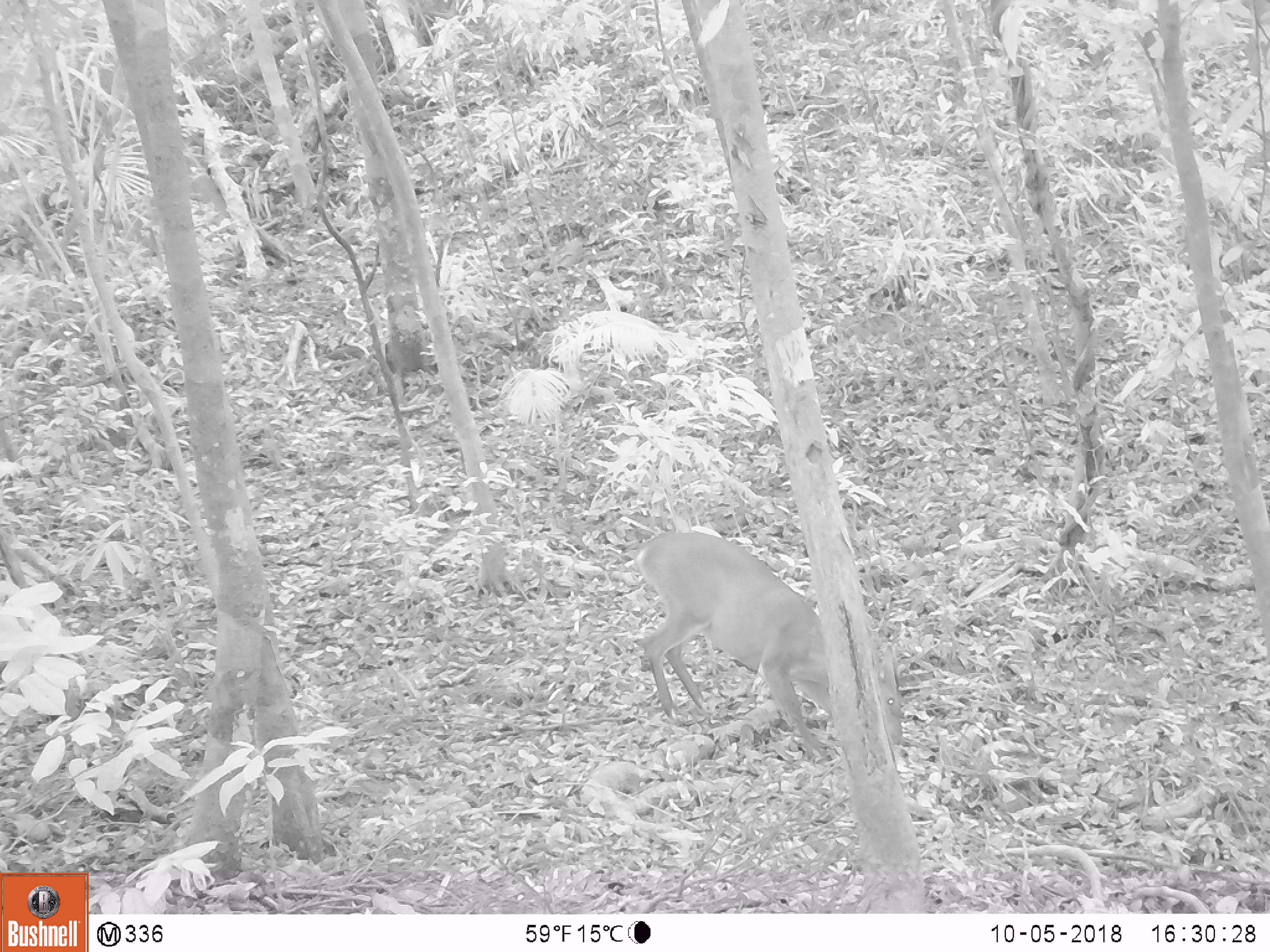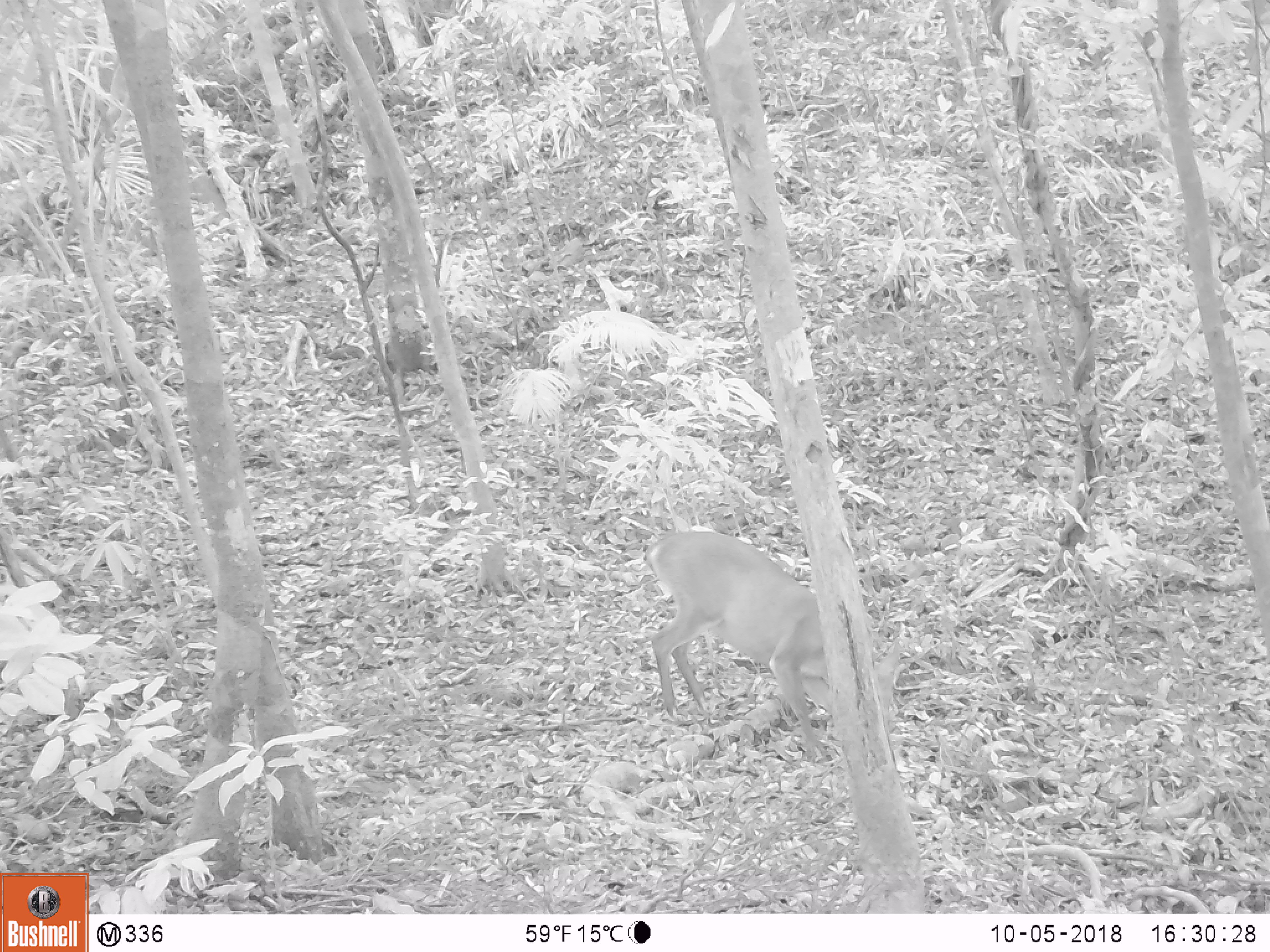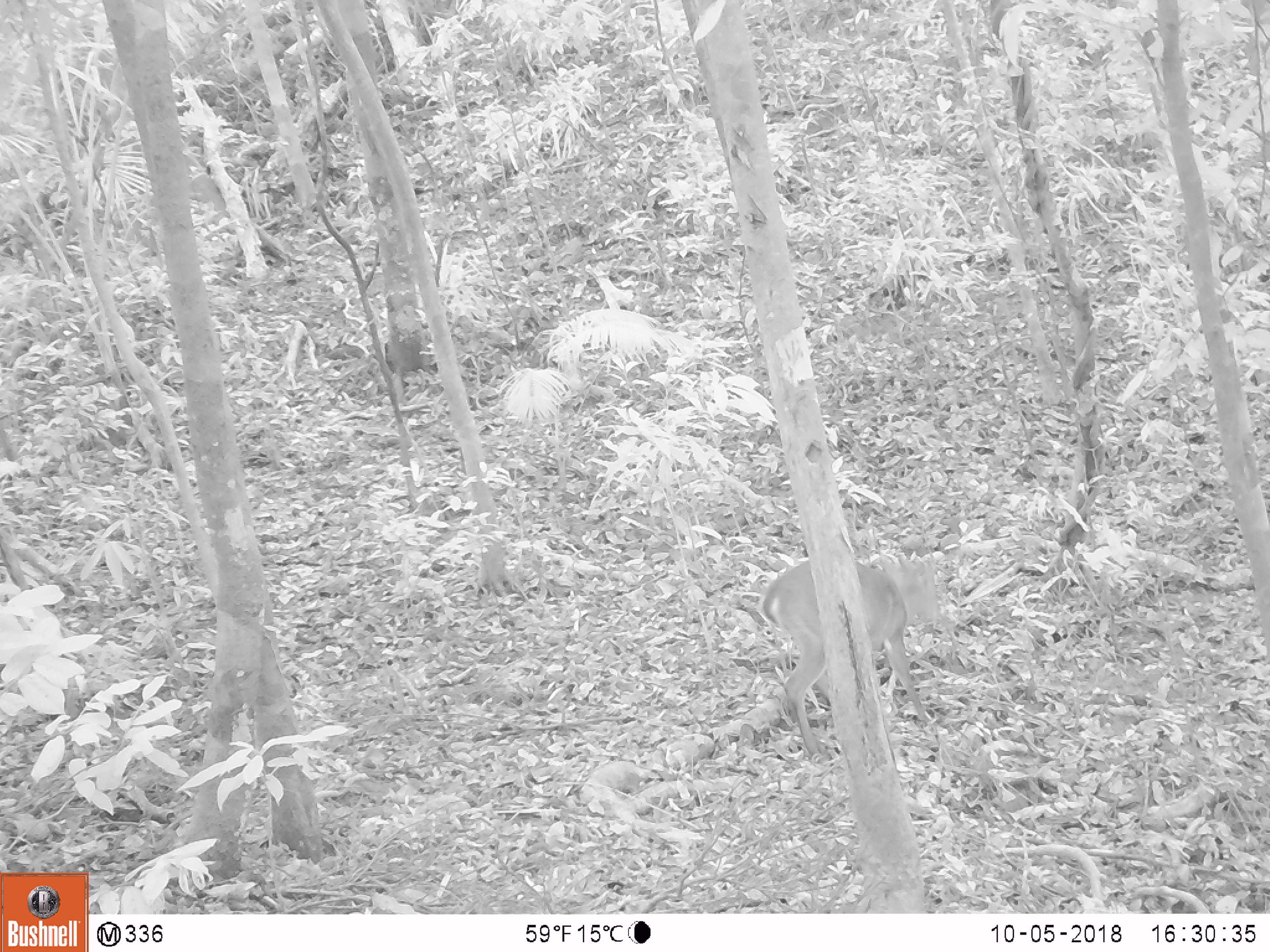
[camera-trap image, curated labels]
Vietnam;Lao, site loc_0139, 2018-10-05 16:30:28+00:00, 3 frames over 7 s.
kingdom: Animalia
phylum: Chordata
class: Mammalia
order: Artiodactyla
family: Cervidae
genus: Muntiacus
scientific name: Muntiacus vuquangensis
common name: large-antlered muntjac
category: large antlered muntjac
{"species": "large antlered muntjac (large-antlered muntjac) (Muntiacus vuquangensis)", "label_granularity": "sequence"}